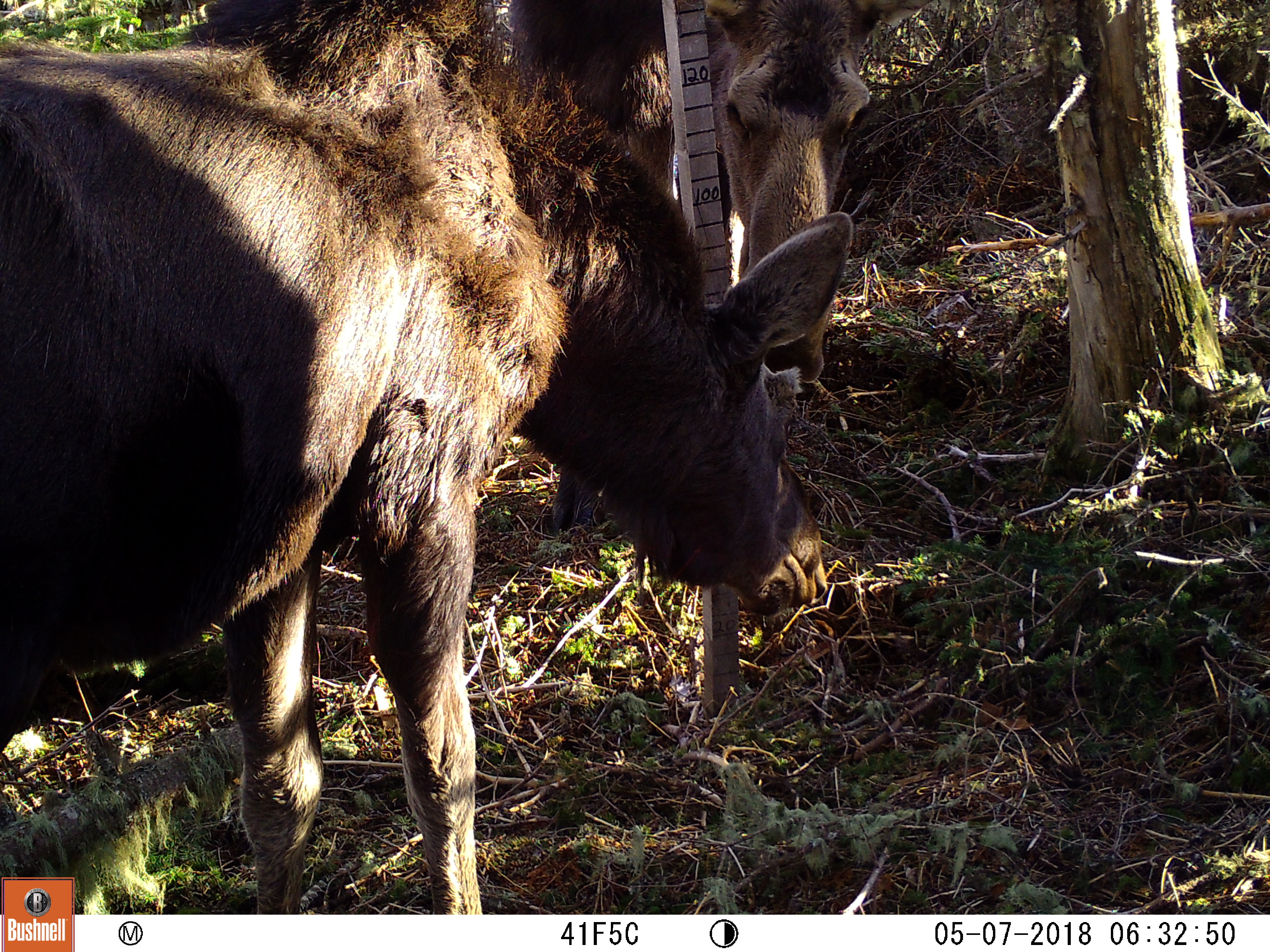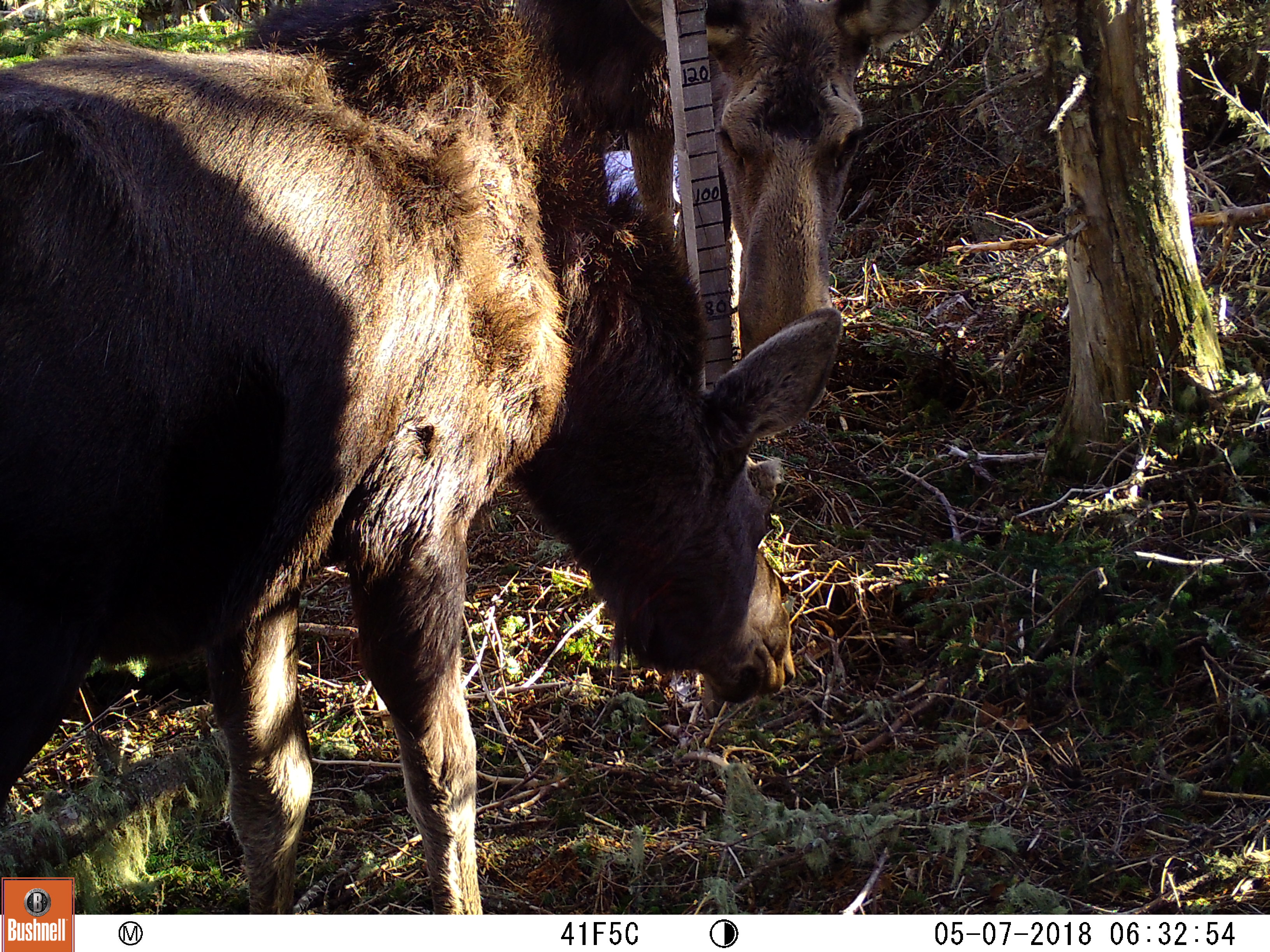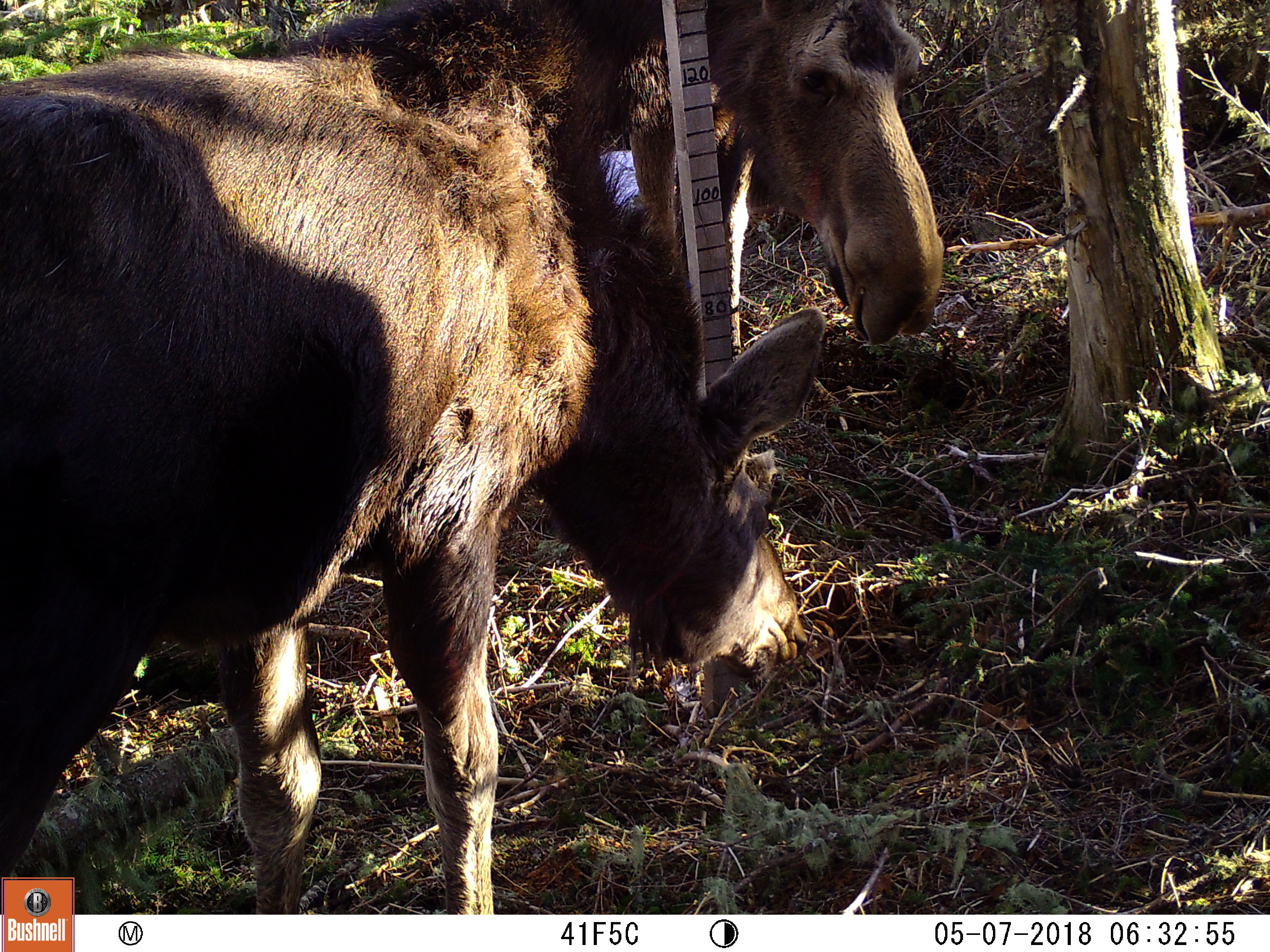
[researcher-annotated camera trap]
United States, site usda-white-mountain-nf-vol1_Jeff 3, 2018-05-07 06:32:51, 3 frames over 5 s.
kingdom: Animalia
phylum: Chordata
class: Mammalia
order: Artiodactyla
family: Cervidae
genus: Alces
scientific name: Alces alces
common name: moose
Moose (Alces alces).